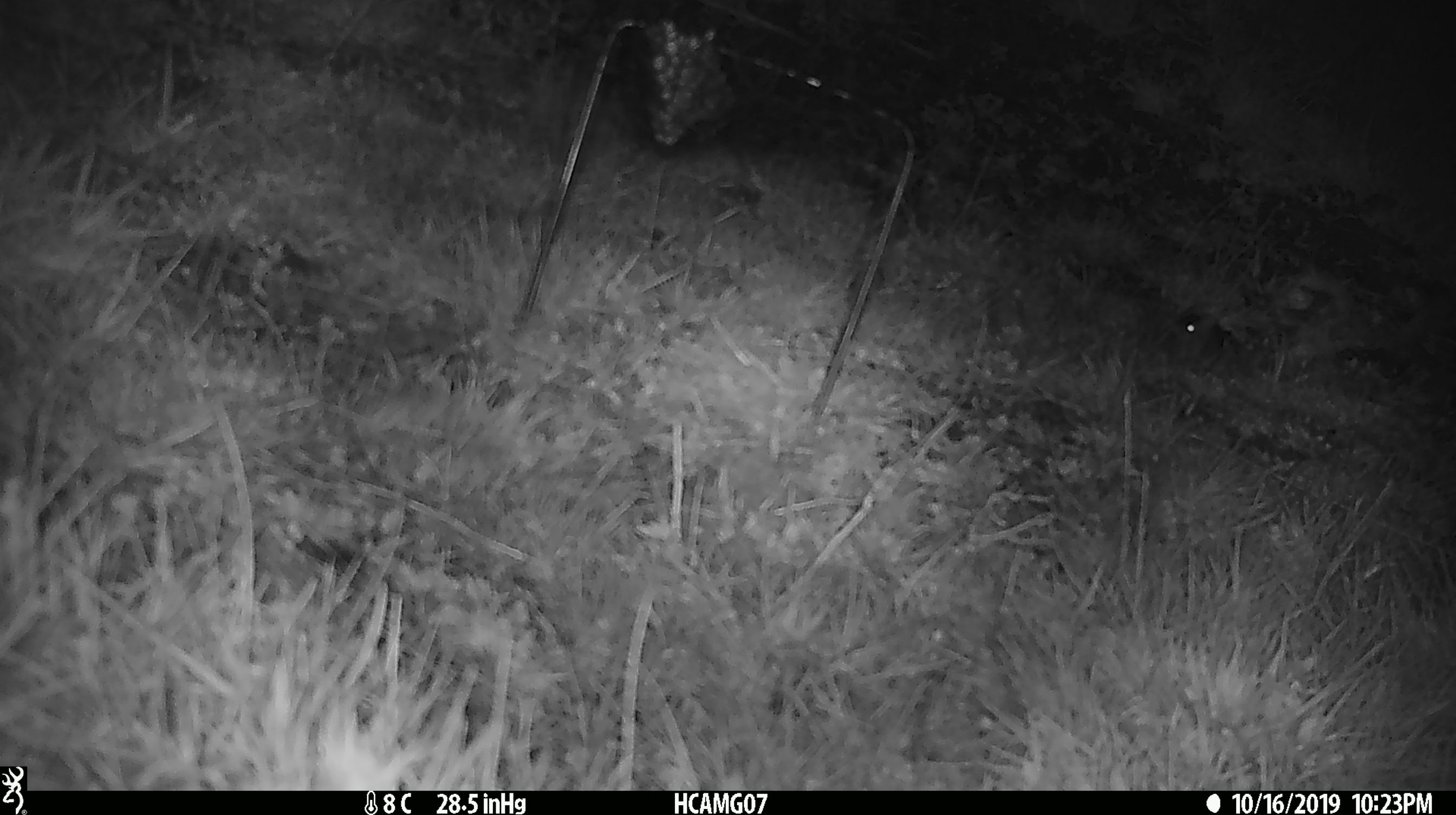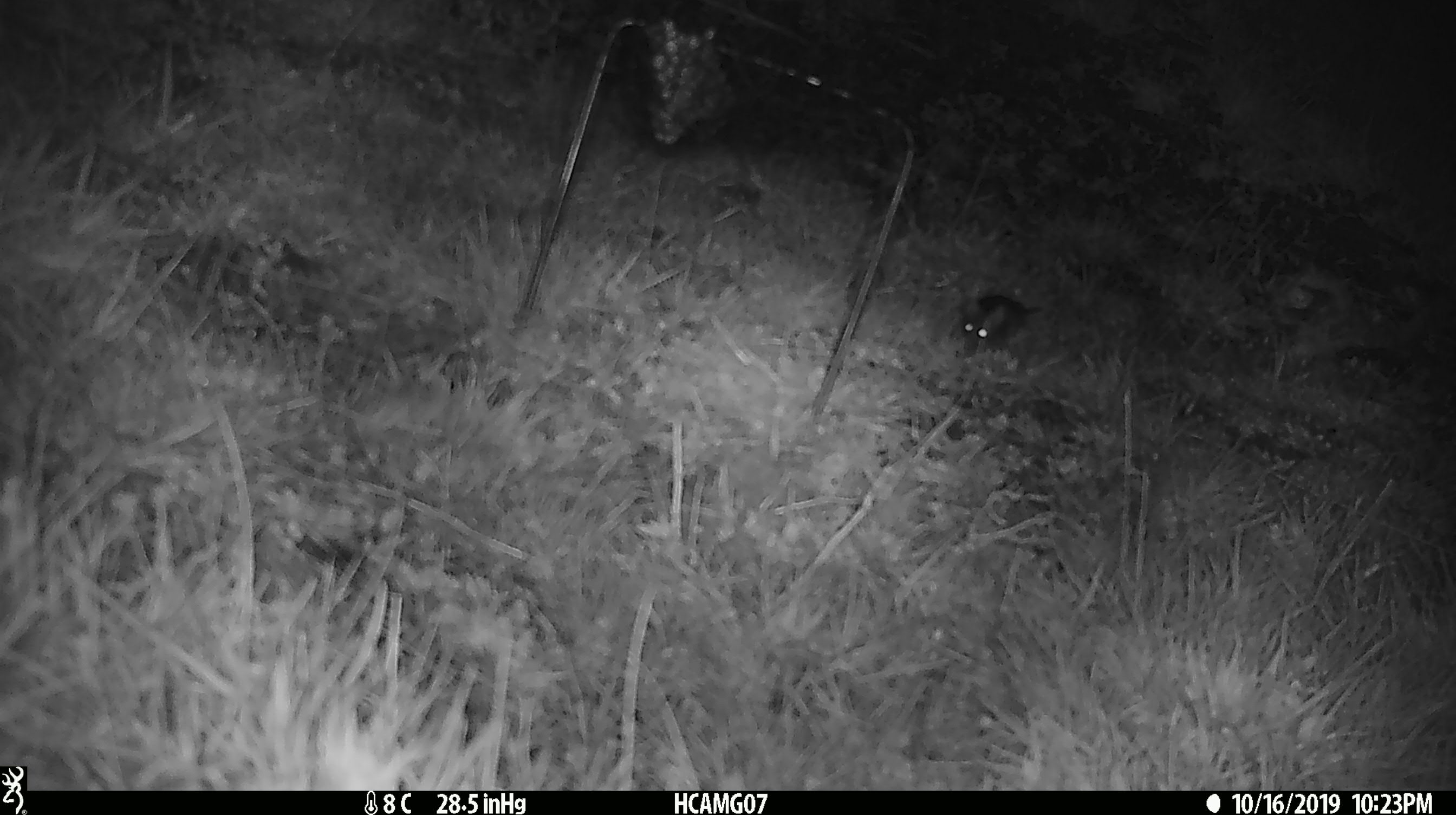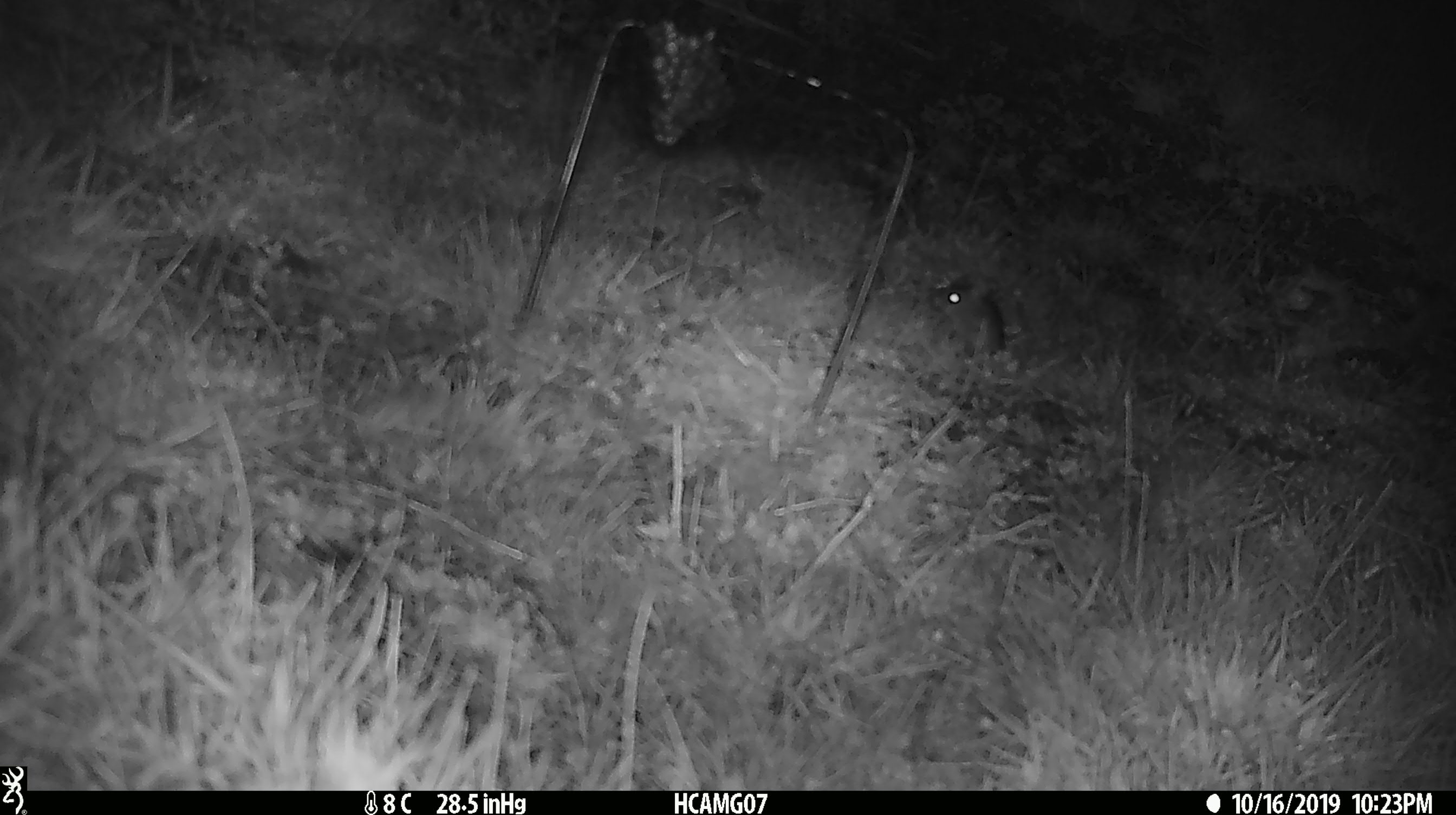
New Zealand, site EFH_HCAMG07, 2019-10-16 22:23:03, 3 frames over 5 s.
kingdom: Animalia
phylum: Chordata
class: Mammalia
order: Rodentia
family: Muridae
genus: Mus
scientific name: Mus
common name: mouse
Mouse (Mus).